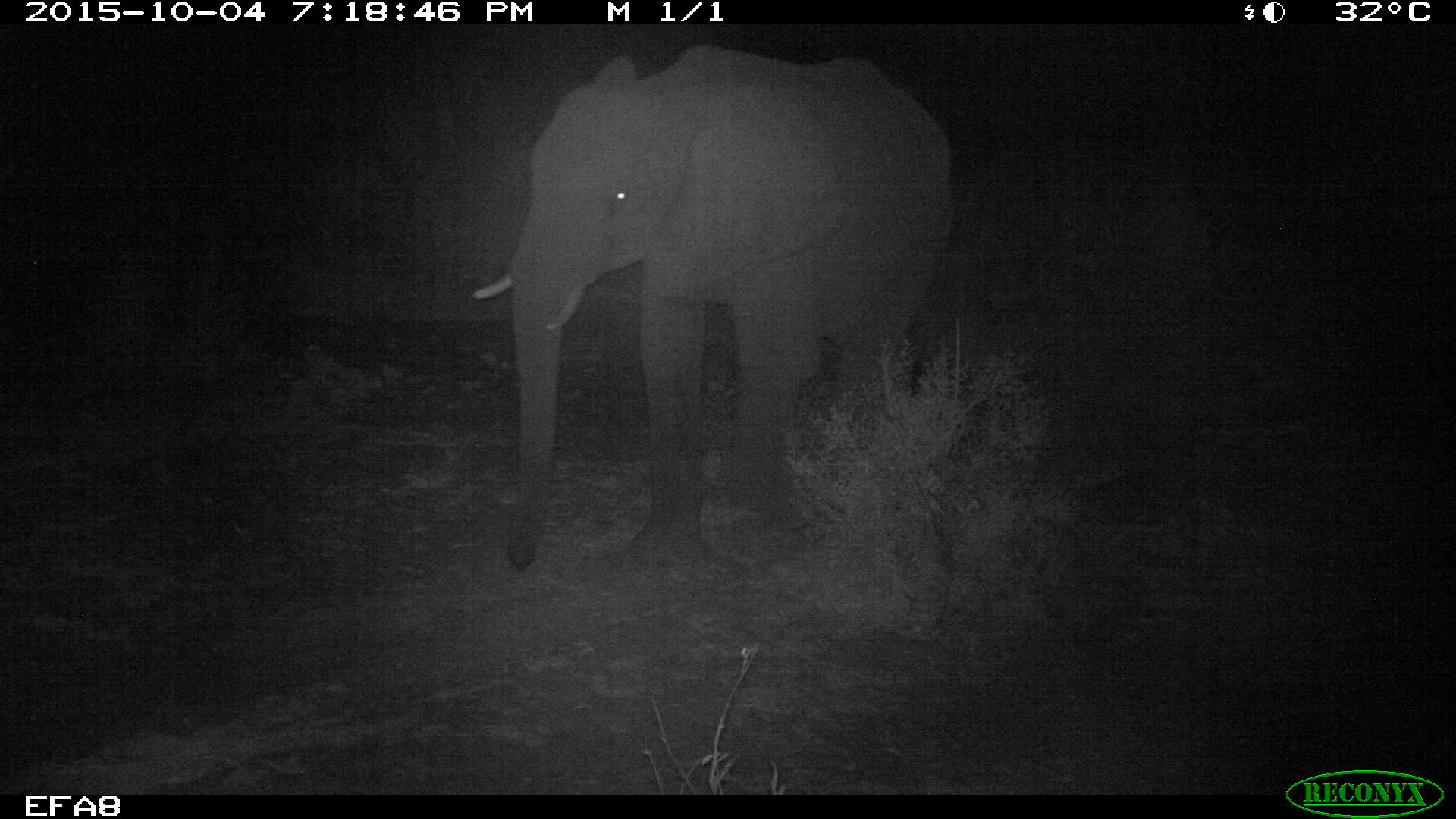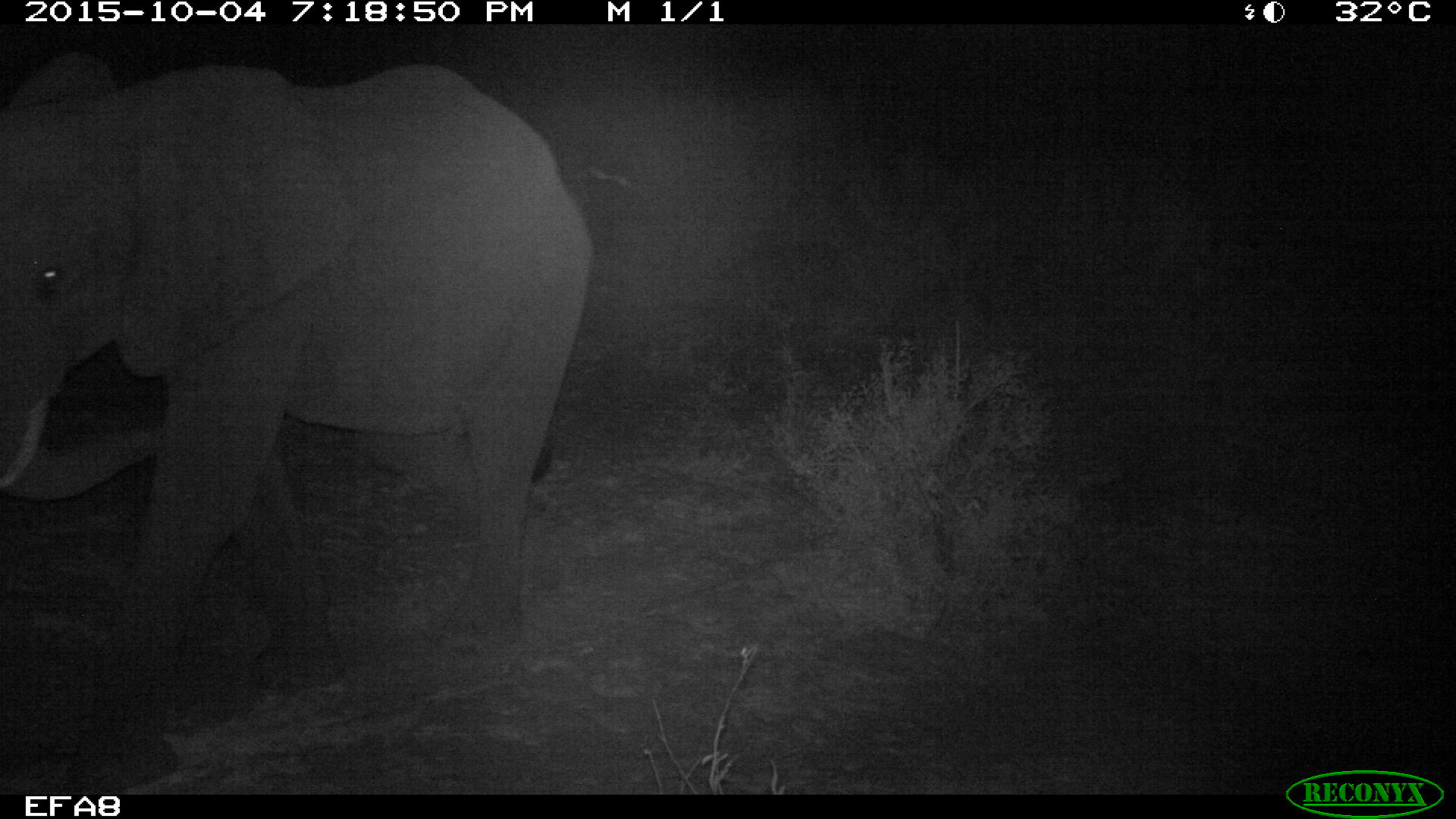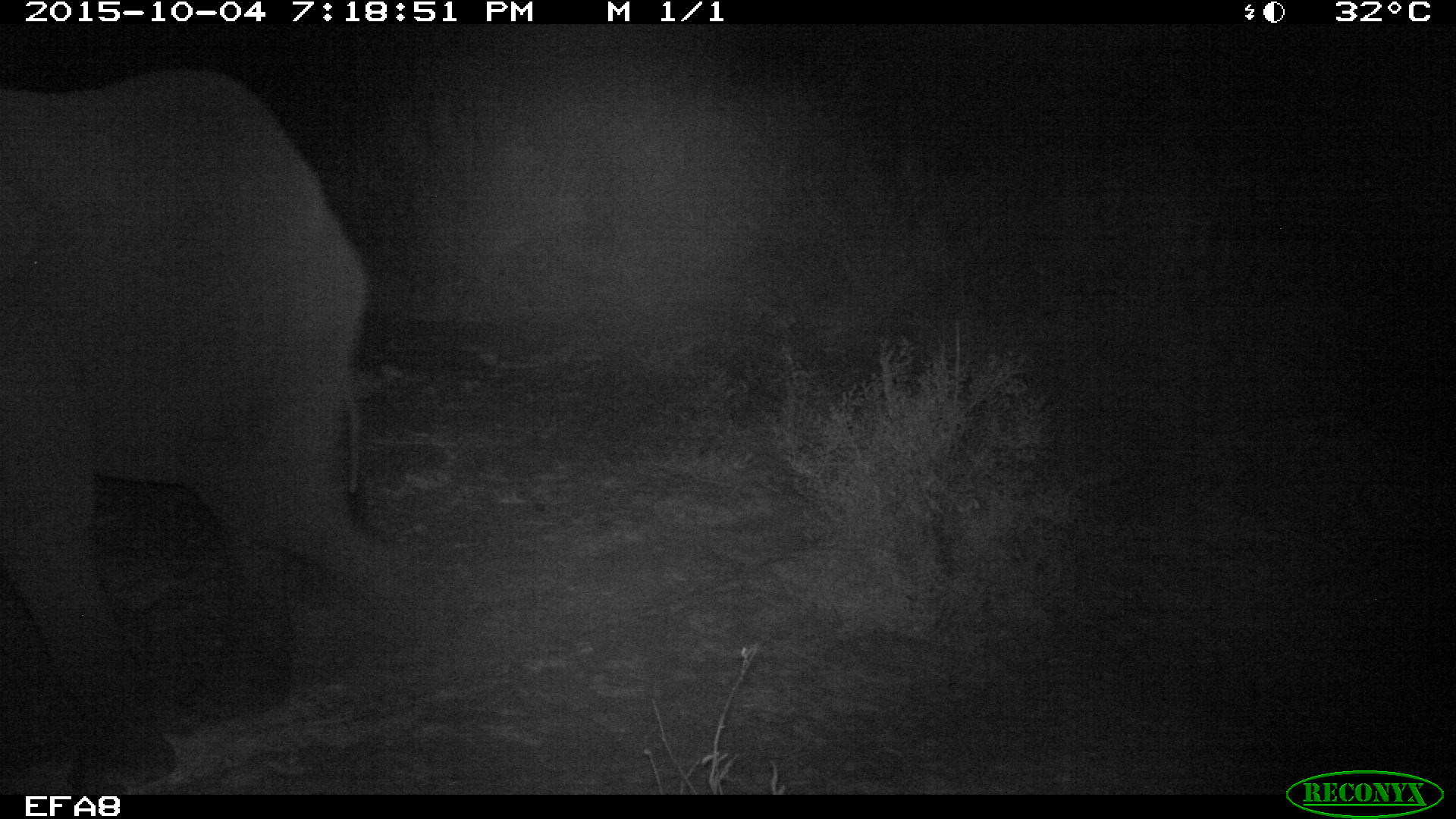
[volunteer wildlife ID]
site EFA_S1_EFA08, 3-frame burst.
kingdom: Animalia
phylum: Chordata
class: Mammalia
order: Proboscidea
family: Elephantidae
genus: Loxodonta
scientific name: Loxodonta africana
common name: african bush elephant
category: elephant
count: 1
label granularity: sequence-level